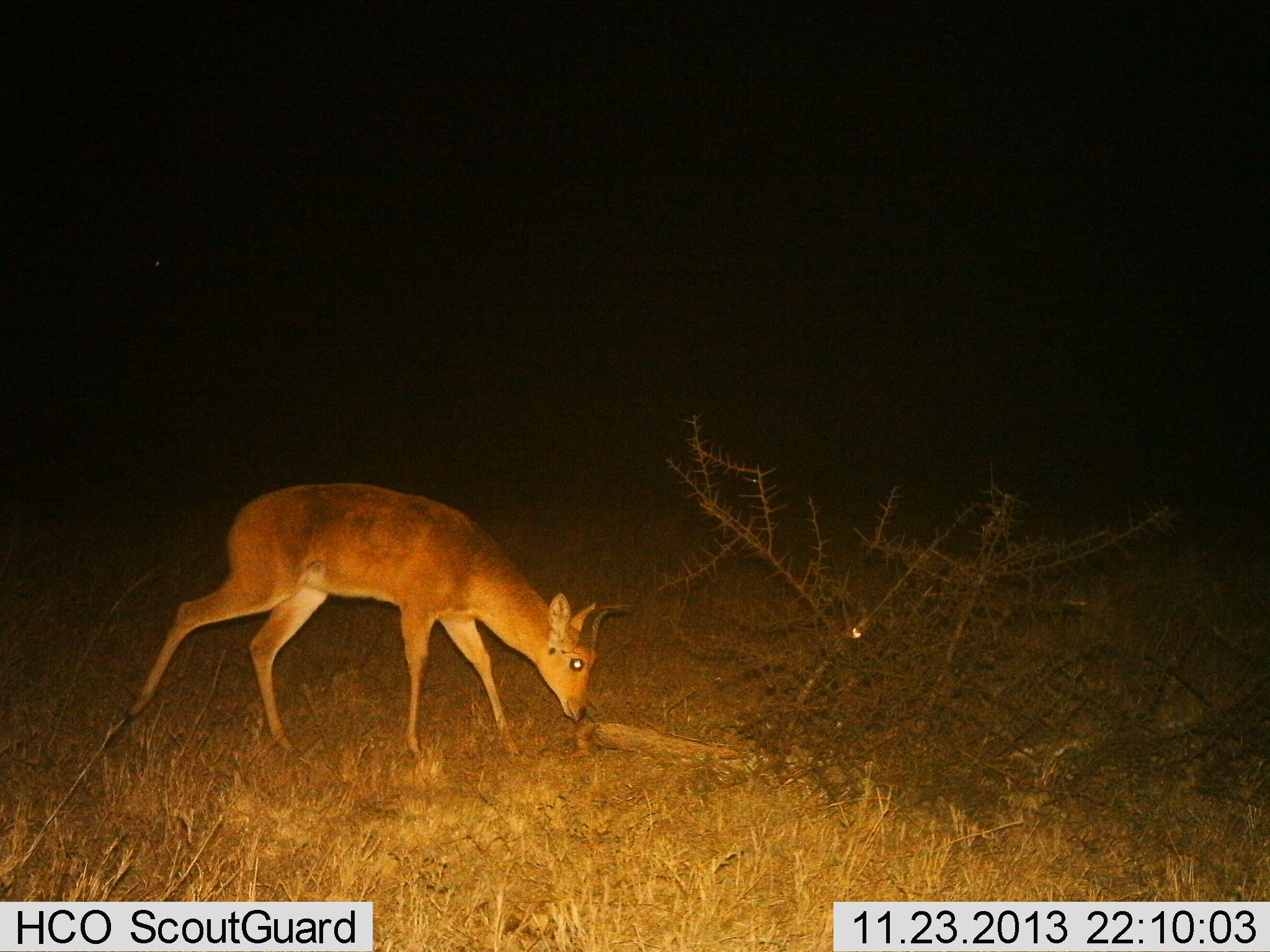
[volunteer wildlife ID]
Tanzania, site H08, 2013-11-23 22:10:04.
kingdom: Animalia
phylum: Chordata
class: Mammalia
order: Artiodactyla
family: Bovidae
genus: Redunca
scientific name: Redunca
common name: reedbuck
Reedbuck (Redunca), count 1. Behavior (volunteer vote fractions): standing 0%, resting 0%, moving 0%, interacting 0%. Young present (vote fraction): 0%. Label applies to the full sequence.